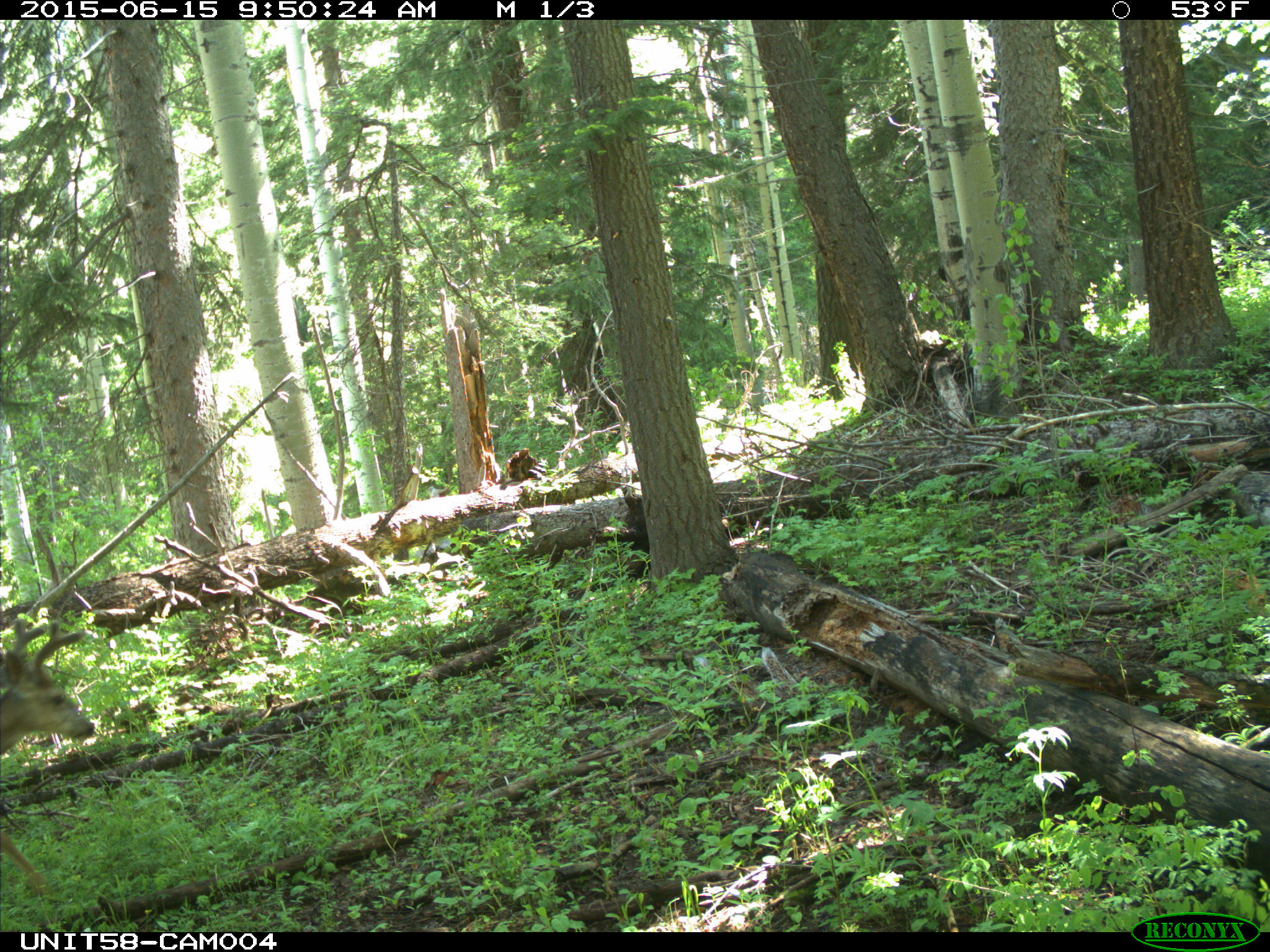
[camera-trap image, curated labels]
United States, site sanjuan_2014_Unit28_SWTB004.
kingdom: Animalia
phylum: Chordata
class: Mammalia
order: Artiodactyla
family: Cervidae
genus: Odocoileus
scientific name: Odocoileus hemionus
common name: mule deer